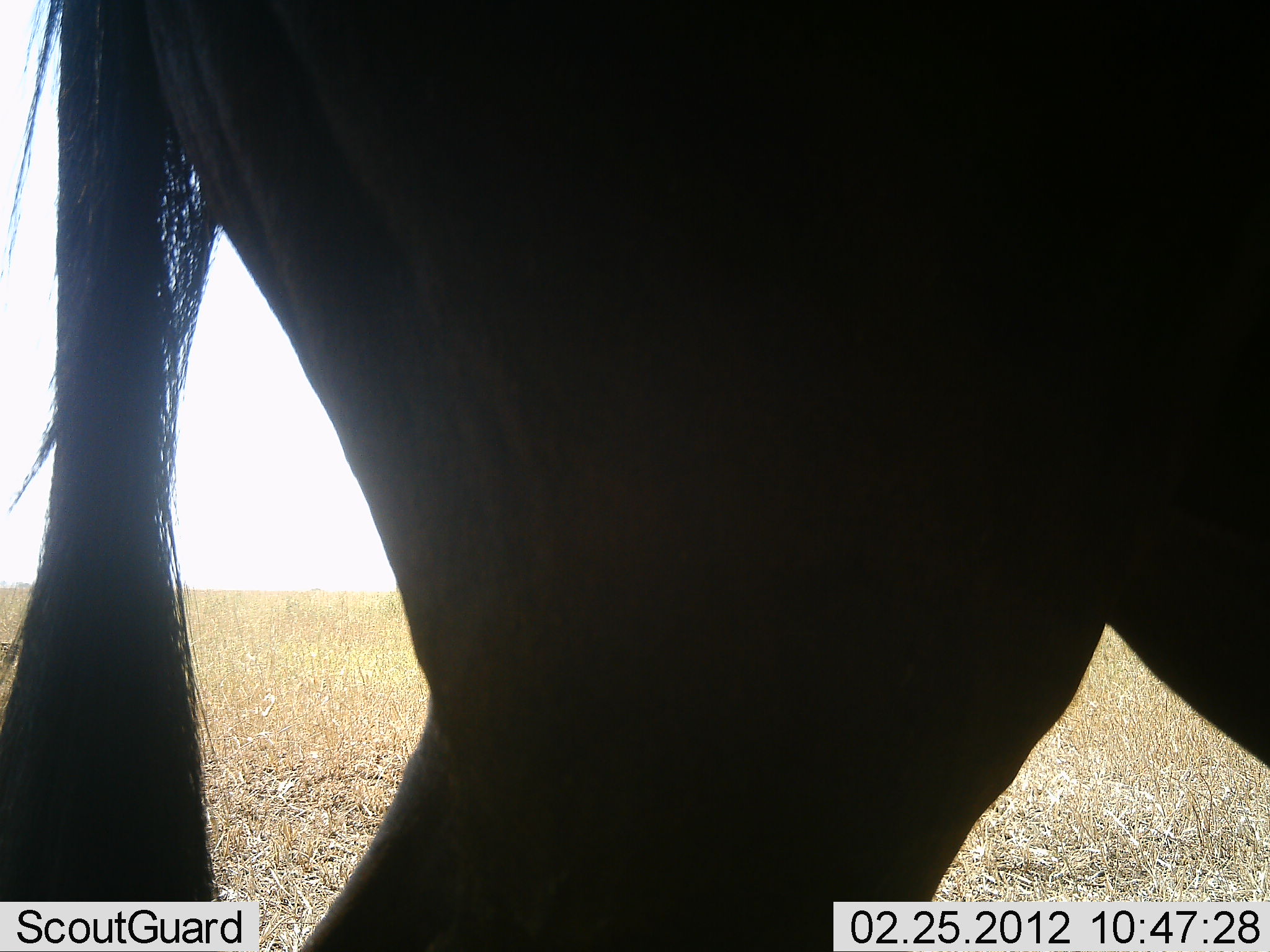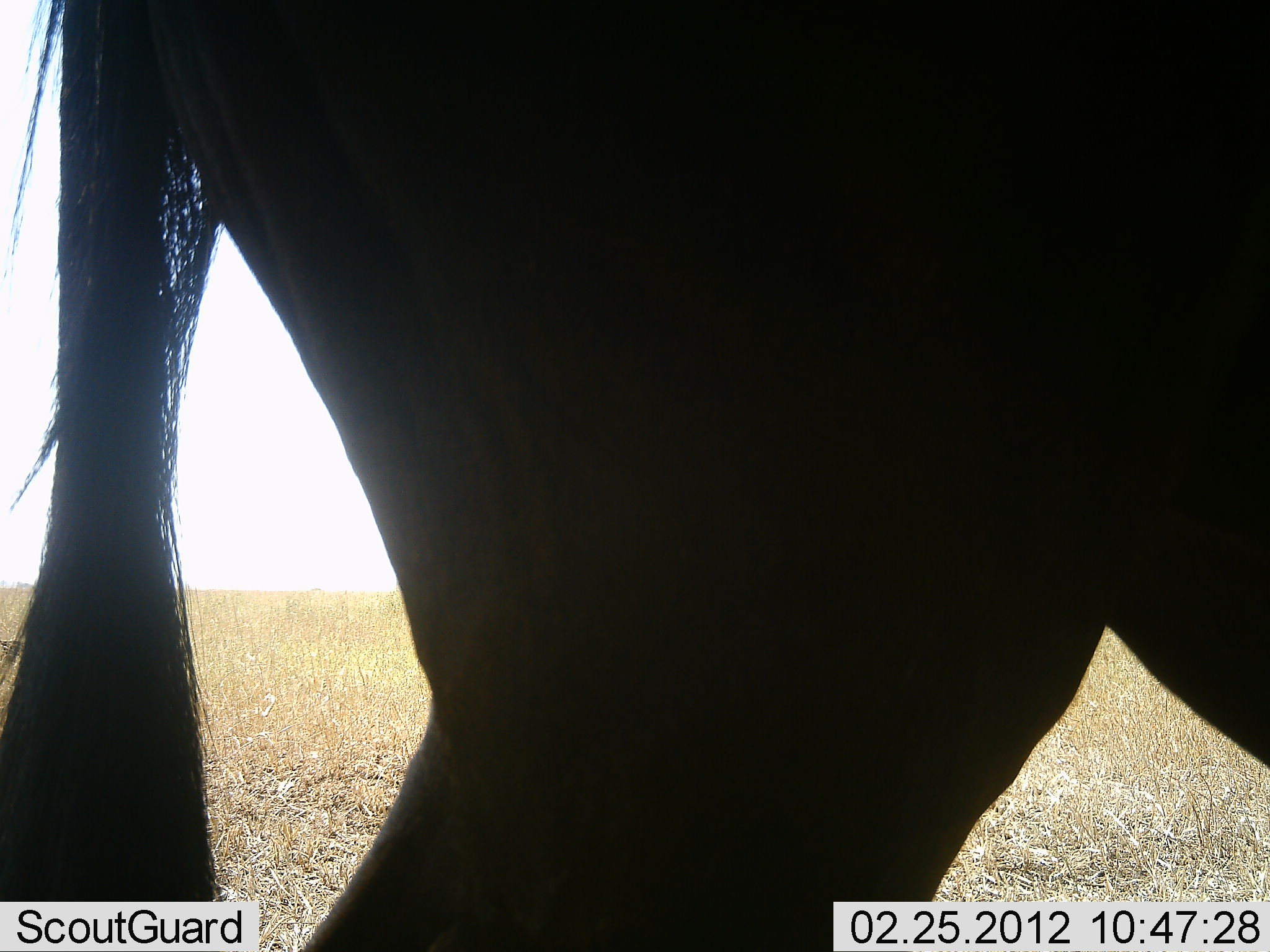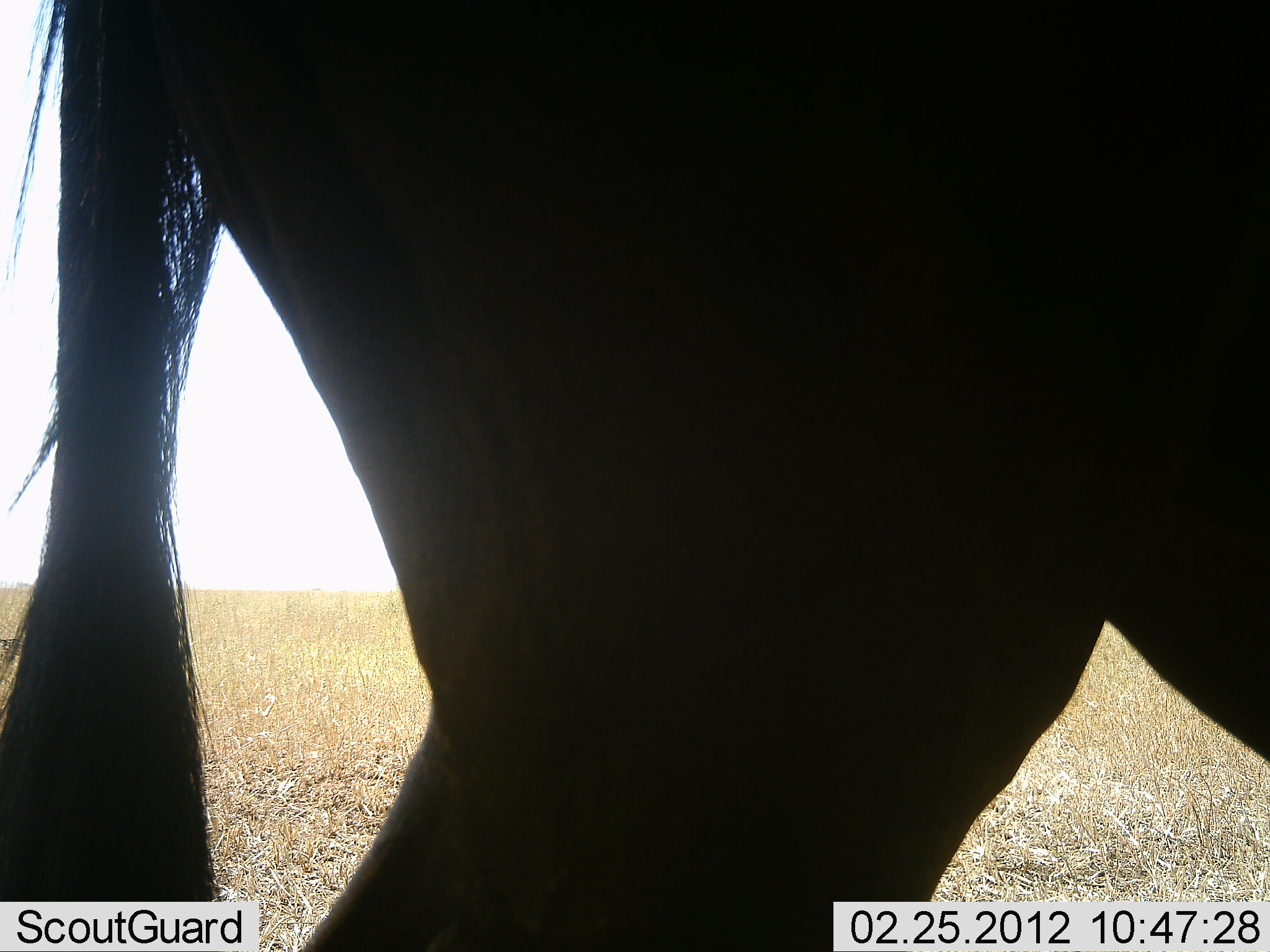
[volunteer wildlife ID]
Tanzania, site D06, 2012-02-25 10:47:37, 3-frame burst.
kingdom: Animalia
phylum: Chordata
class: Mammalia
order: Artiodactyla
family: Bovidae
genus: Connochaetes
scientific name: Connochaetes taurinus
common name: blue wildebeest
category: wildebeest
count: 1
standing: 100%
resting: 5%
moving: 5%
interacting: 0%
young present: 0%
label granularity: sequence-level